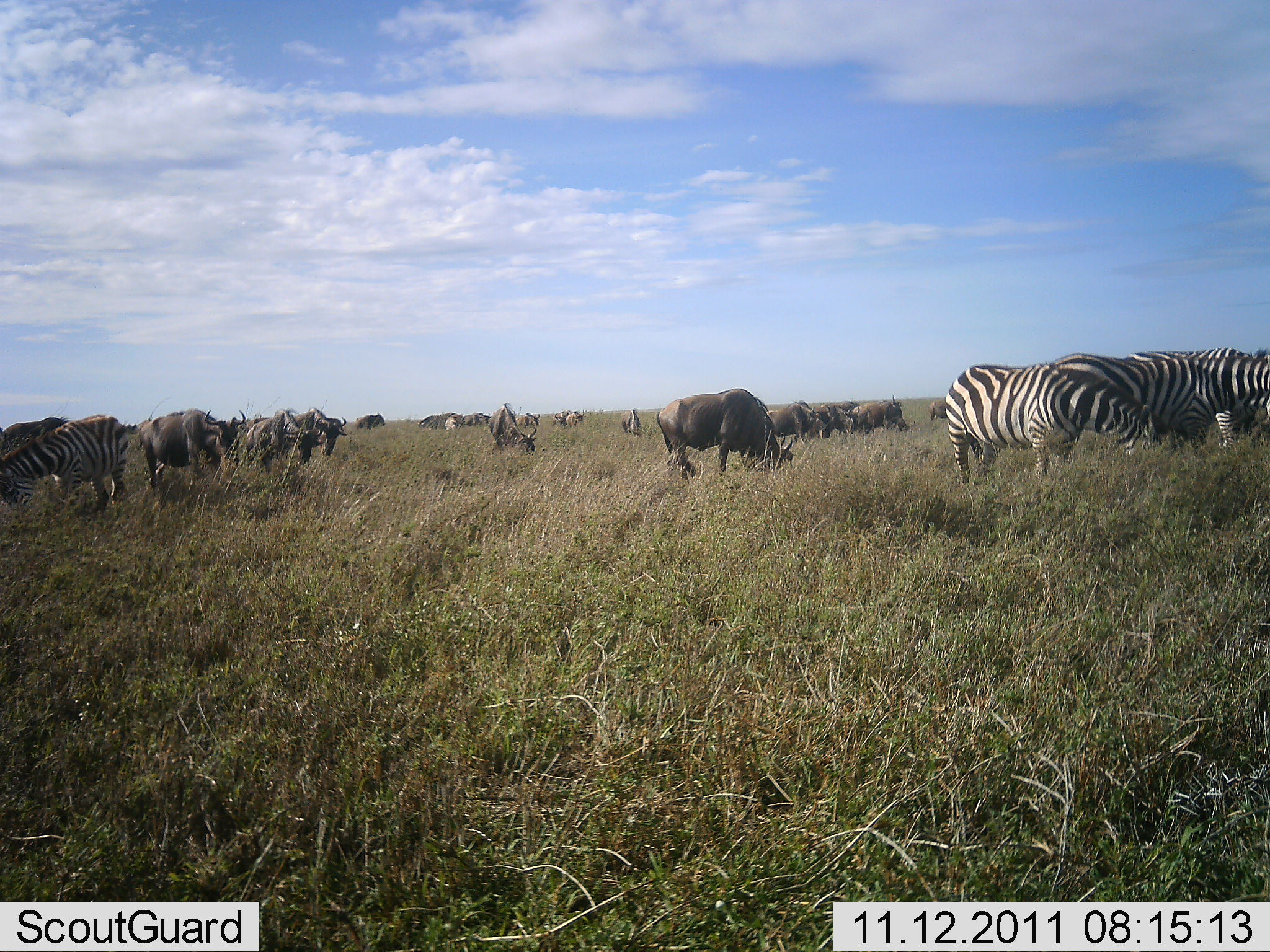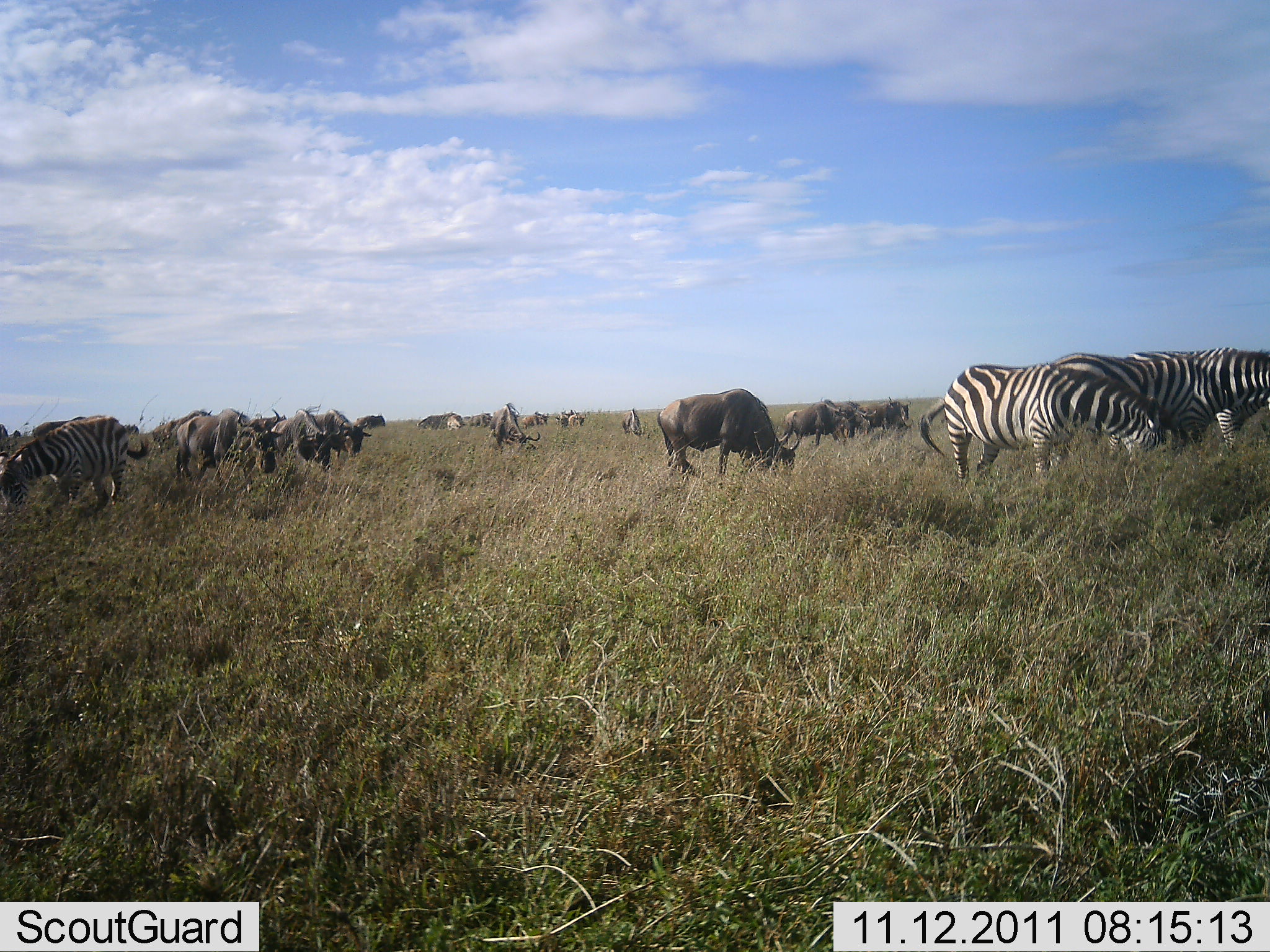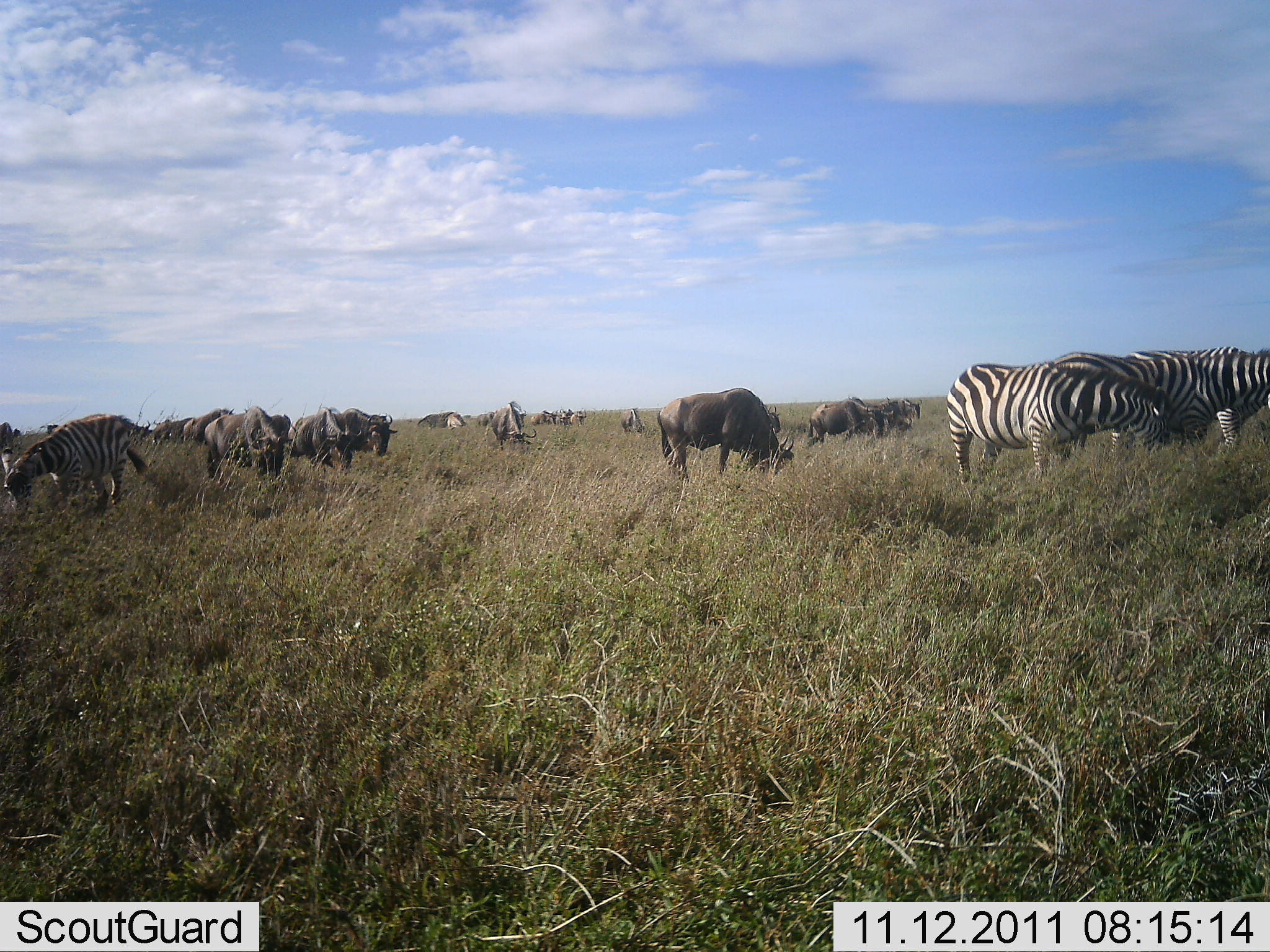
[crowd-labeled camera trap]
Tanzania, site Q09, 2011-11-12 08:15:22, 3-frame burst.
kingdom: Animalia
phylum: Chordata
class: Mammalia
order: Artiodactyla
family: Bovidae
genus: Connochaetes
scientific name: Connochaetes taurinus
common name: blue wildebeest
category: wildebeest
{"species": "wildebeest (blue wildebeest) (Connochaetes taurinus)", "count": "11-50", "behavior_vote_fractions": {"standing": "31%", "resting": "0%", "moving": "38%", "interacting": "0%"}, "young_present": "0%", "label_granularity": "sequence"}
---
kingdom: Animalia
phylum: Chordata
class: Mammalia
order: Perissodactyla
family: Equidae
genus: Equus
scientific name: Equus quagga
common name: plains zebra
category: zebra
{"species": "zebra (plains zebra) (Equus quagga)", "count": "4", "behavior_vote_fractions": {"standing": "26%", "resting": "0%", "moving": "11%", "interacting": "0%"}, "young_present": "0%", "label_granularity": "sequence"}